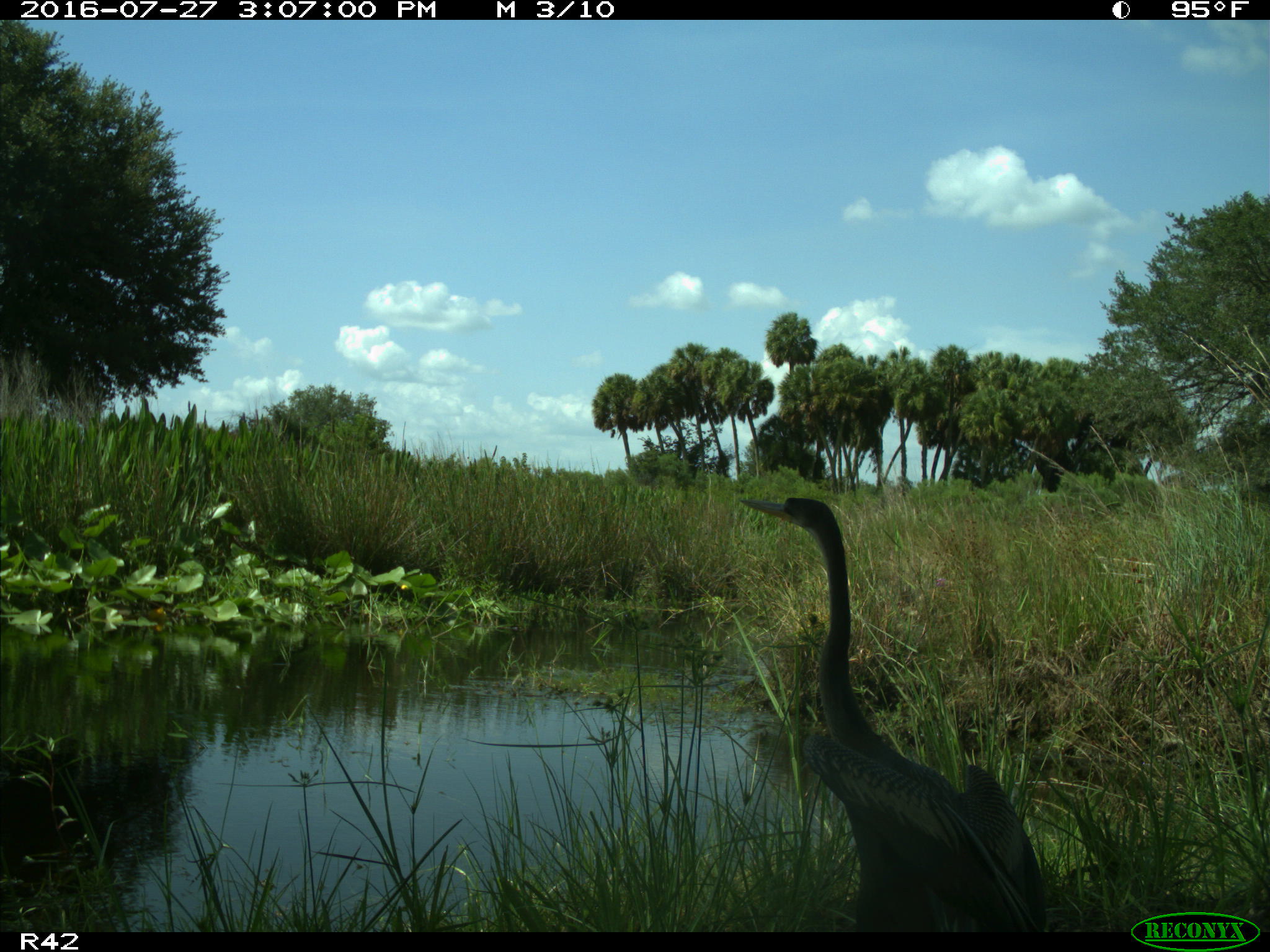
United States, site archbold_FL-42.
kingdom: Animalia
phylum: Chordata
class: Aves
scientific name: Aves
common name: birds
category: unidentified bird